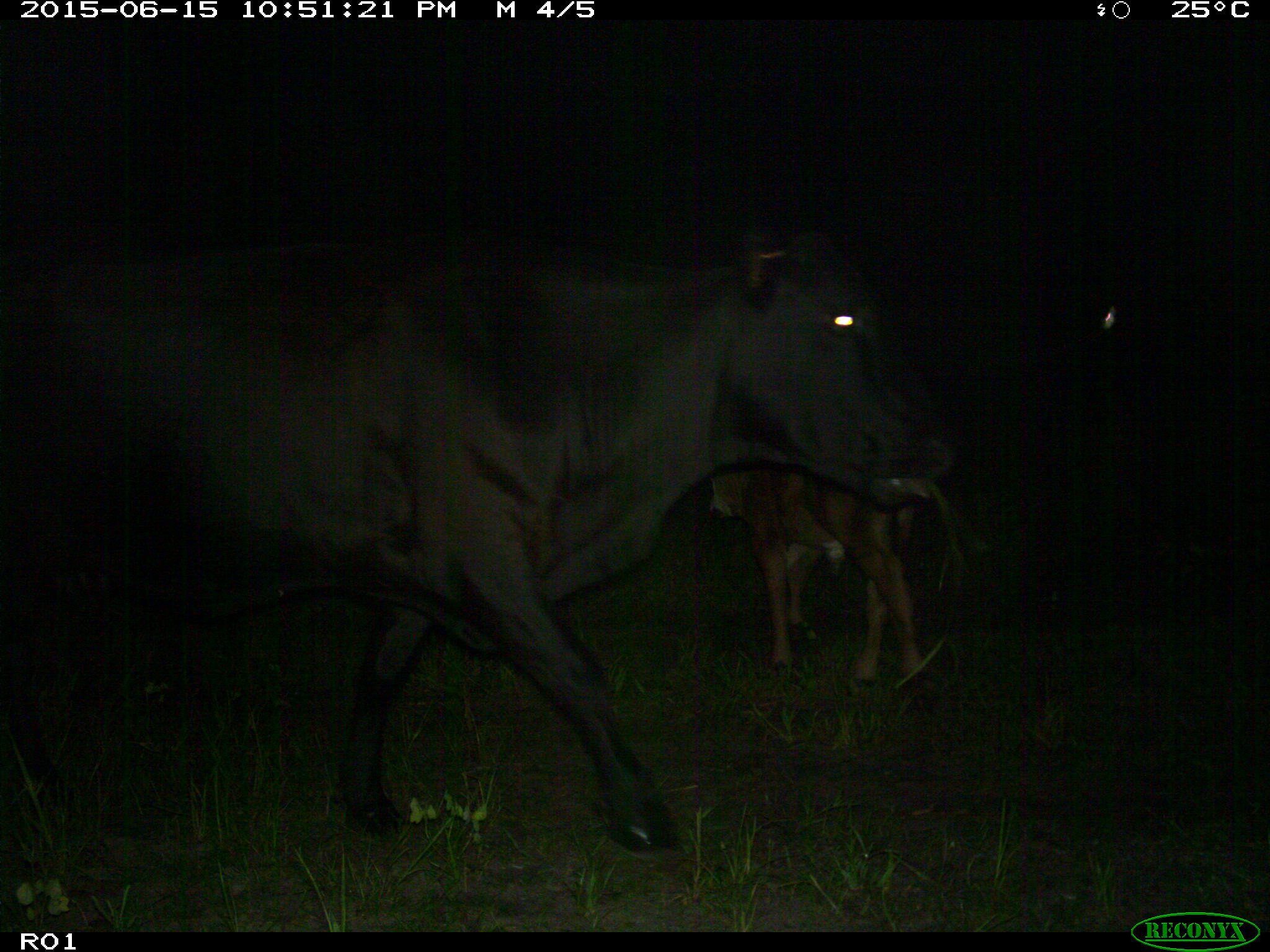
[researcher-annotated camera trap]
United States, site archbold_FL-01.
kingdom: Animalia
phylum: Chordata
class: Mammalia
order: Artiodactyla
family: Bovidae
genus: Bos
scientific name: Bos taurus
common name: domestic cow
Bos taurus (domestic cow).